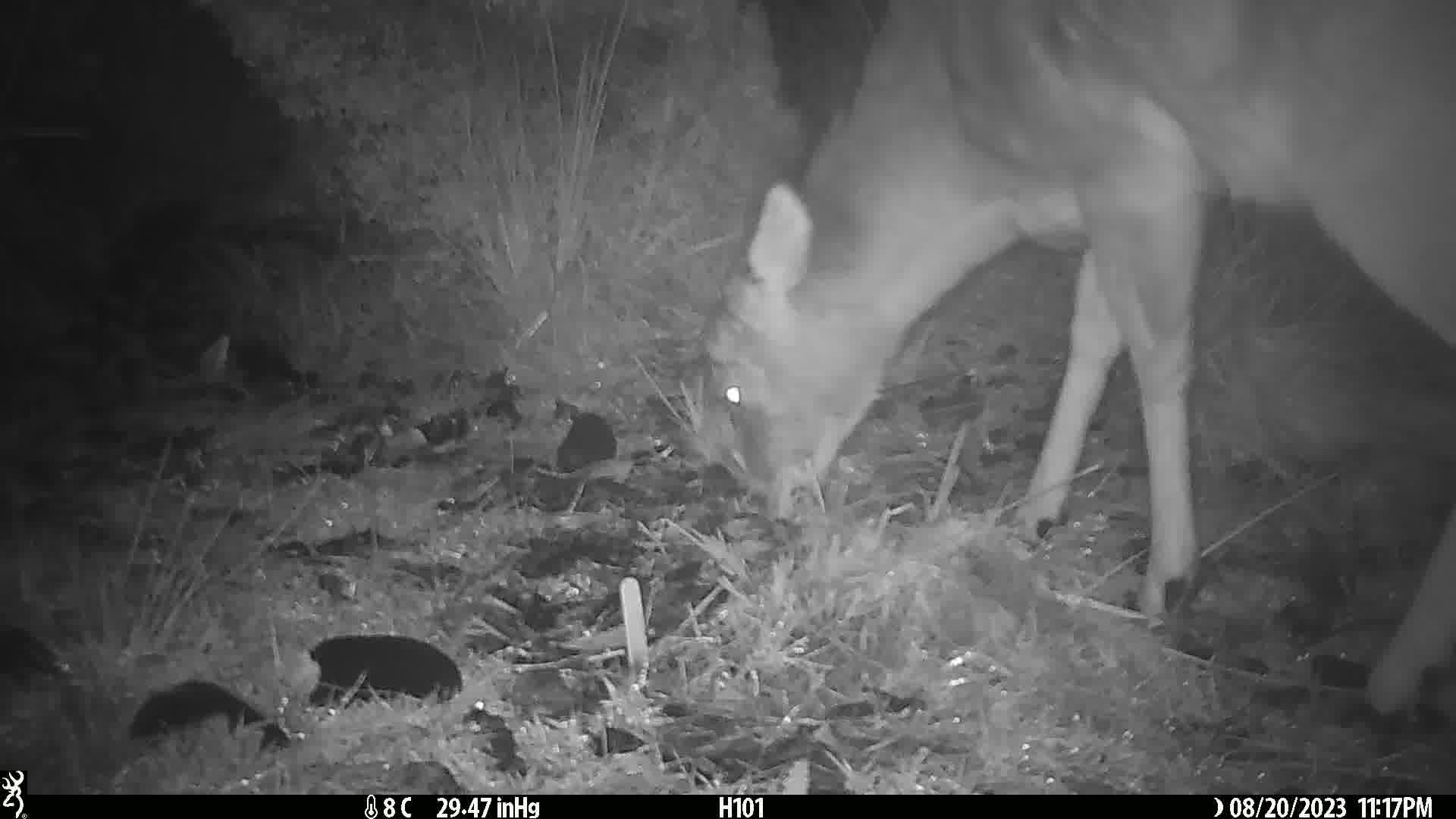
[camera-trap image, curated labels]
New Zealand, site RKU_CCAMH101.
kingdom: Animalia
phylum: Chordata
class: Mammalia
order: Artiodactyla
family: Cervidae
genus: Odocoileus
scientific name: Odocoileus virginianus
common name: white-tailed deer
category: white tailed deer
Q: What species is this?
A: White tailed deer (white-tailed deer) (Odocoileus virginianus).